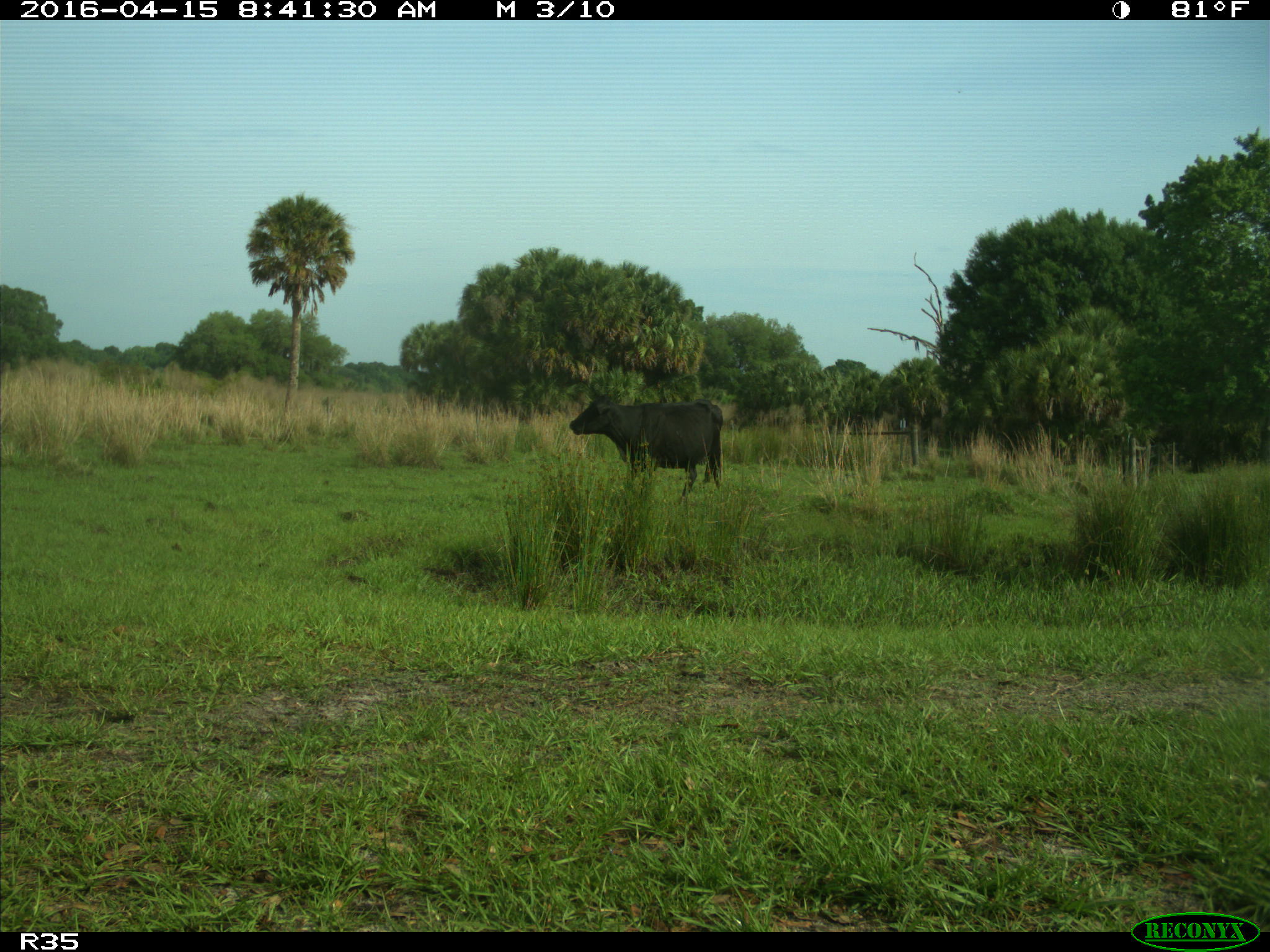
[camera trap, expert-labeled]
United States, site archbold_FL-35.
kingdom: Animalia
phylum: Chordata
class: Mammalia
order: Artiodactyla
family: Bovidae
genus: Bos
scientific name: Bos taurus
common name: domestic cow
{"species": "Bos taurus (domestic cow)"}